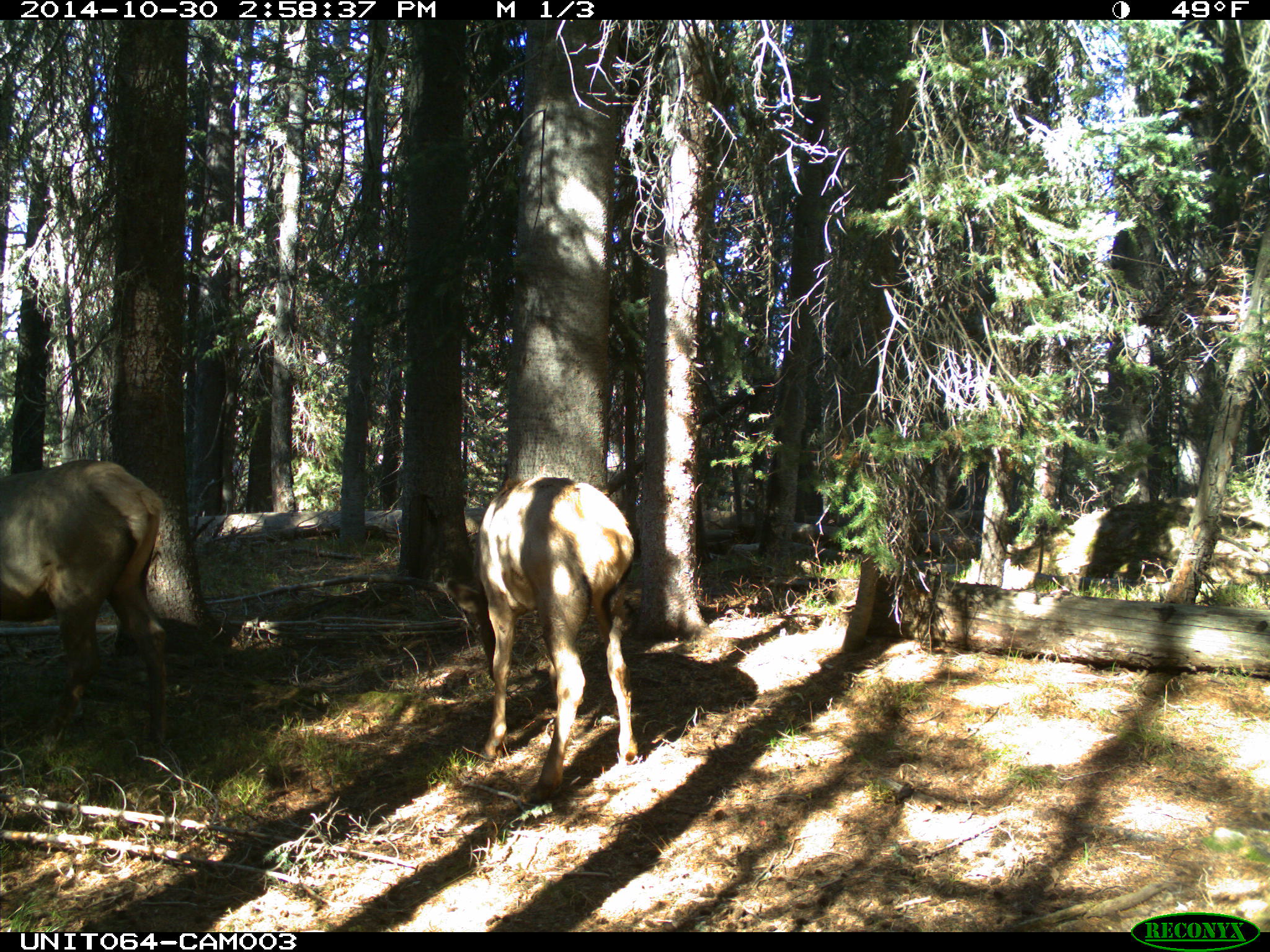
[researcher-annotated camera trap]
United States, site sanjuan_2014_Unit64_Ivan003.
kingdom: Animalia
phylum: Chordata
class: Mammalia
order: Artiodactyla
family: Cervidae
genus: Cervus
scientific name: Cervus elaphus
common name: red deer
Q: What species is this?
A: Cervus elaphus (red deer).